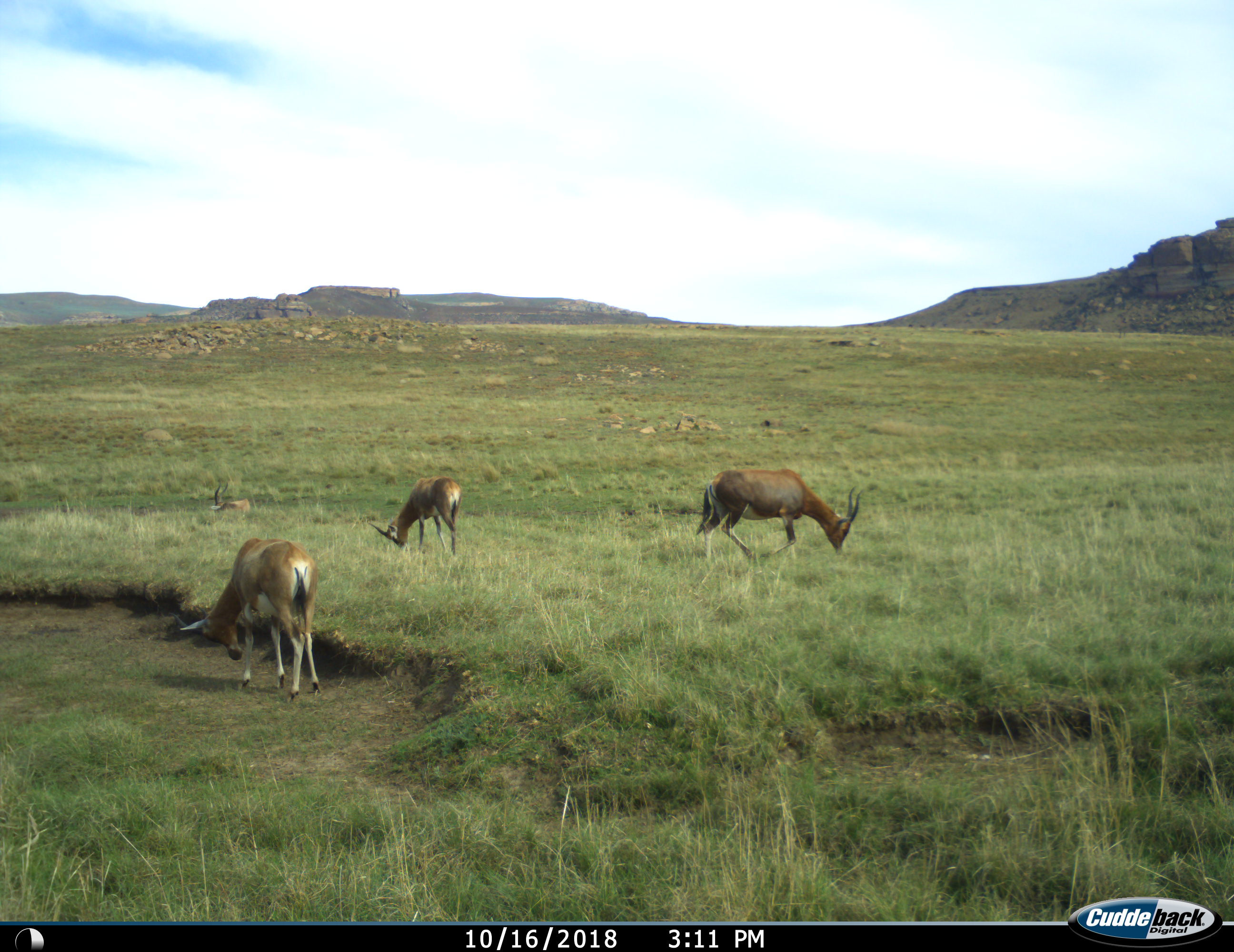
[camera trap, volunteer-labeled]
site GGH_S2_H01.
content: unidentified animal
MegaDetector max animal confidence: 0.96